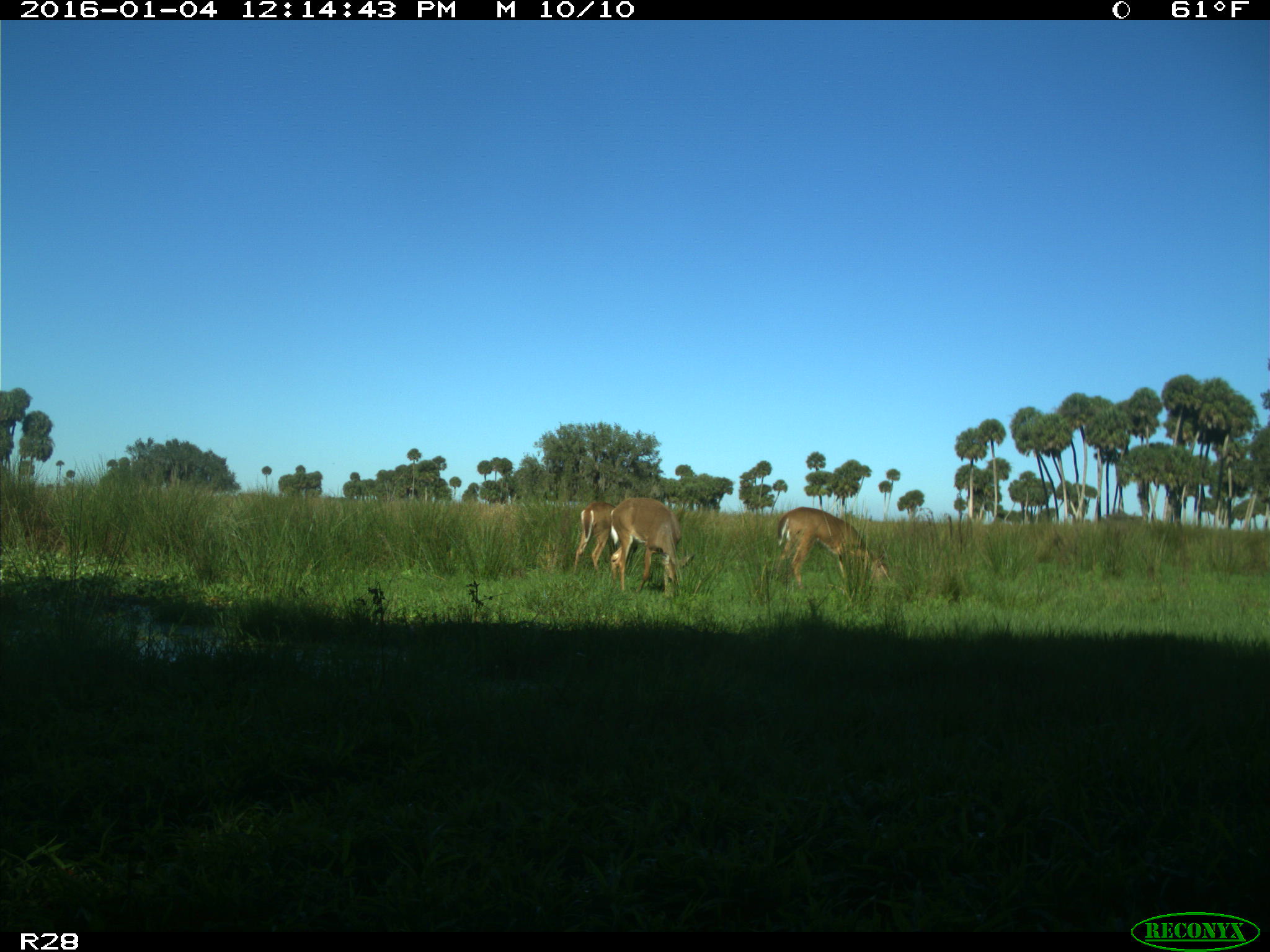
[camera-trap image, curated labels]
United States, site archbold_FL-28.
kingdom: Animalia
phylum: Chordata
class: Mammalia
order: Artiodactyla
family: Cervidae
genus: Odocoileus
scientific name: Odocoileus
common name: deer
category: unidentified deer